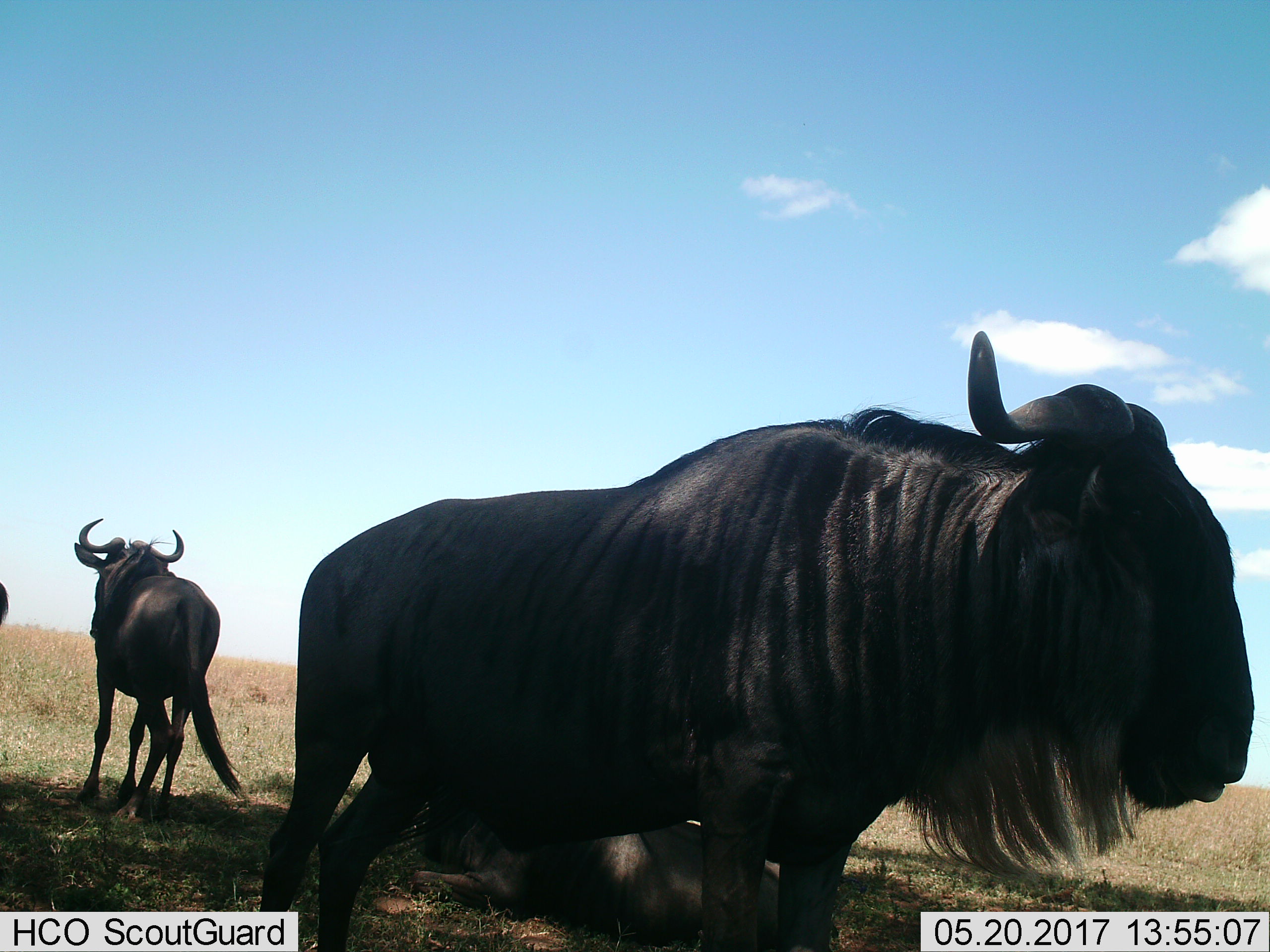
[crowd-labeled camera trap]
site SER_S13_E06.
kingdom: Animalia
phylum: Chordata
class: Mammalia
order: Artiodactyla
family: Bovidae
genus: Connochaetes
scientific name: Connochaetes taurinus taurinus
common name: blue wildebeest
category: wildebeestblue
Wildebeestblue (blue wildebeest) (Connochaetes taurinus taurinus), count 3. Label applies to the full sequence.